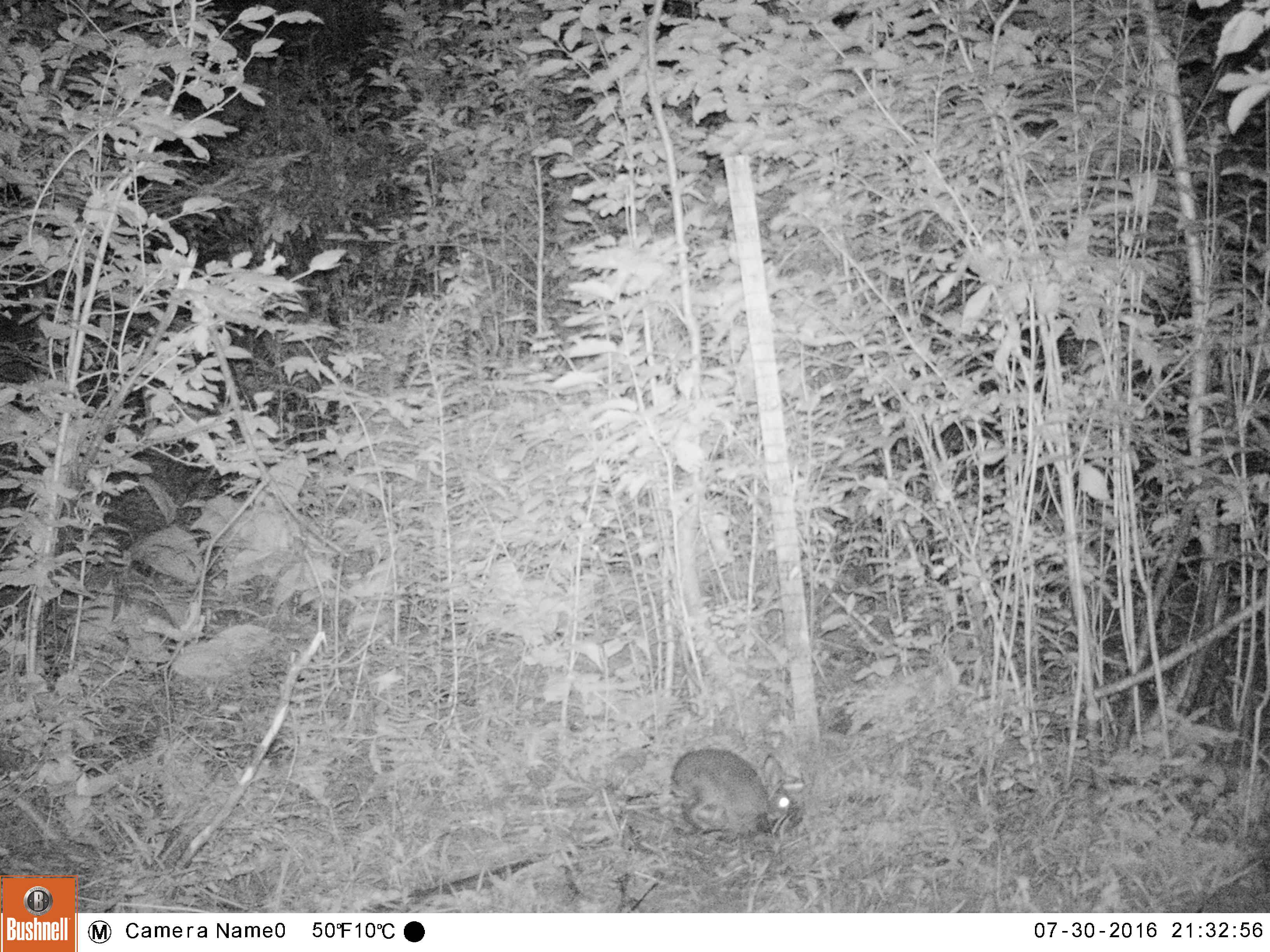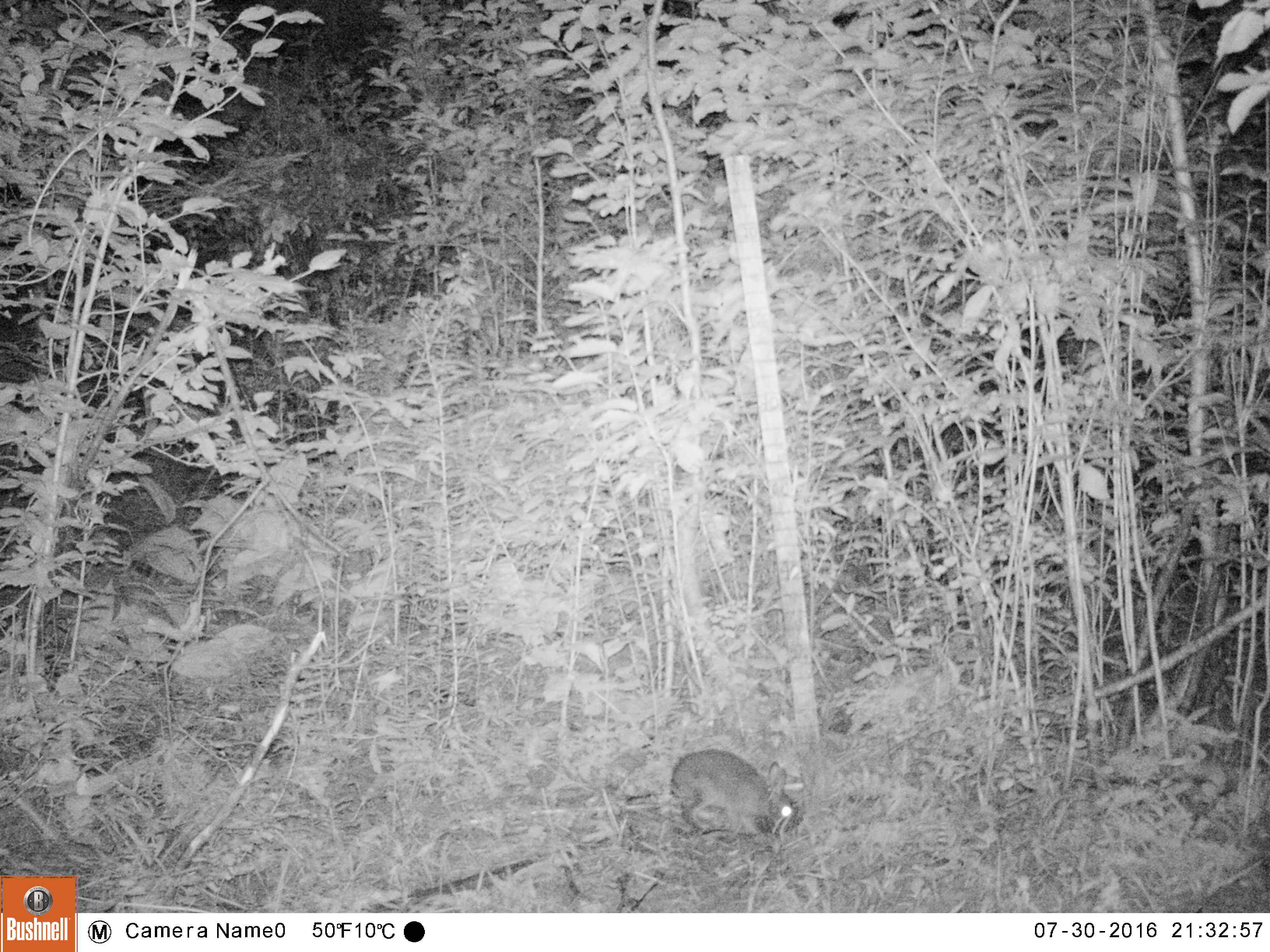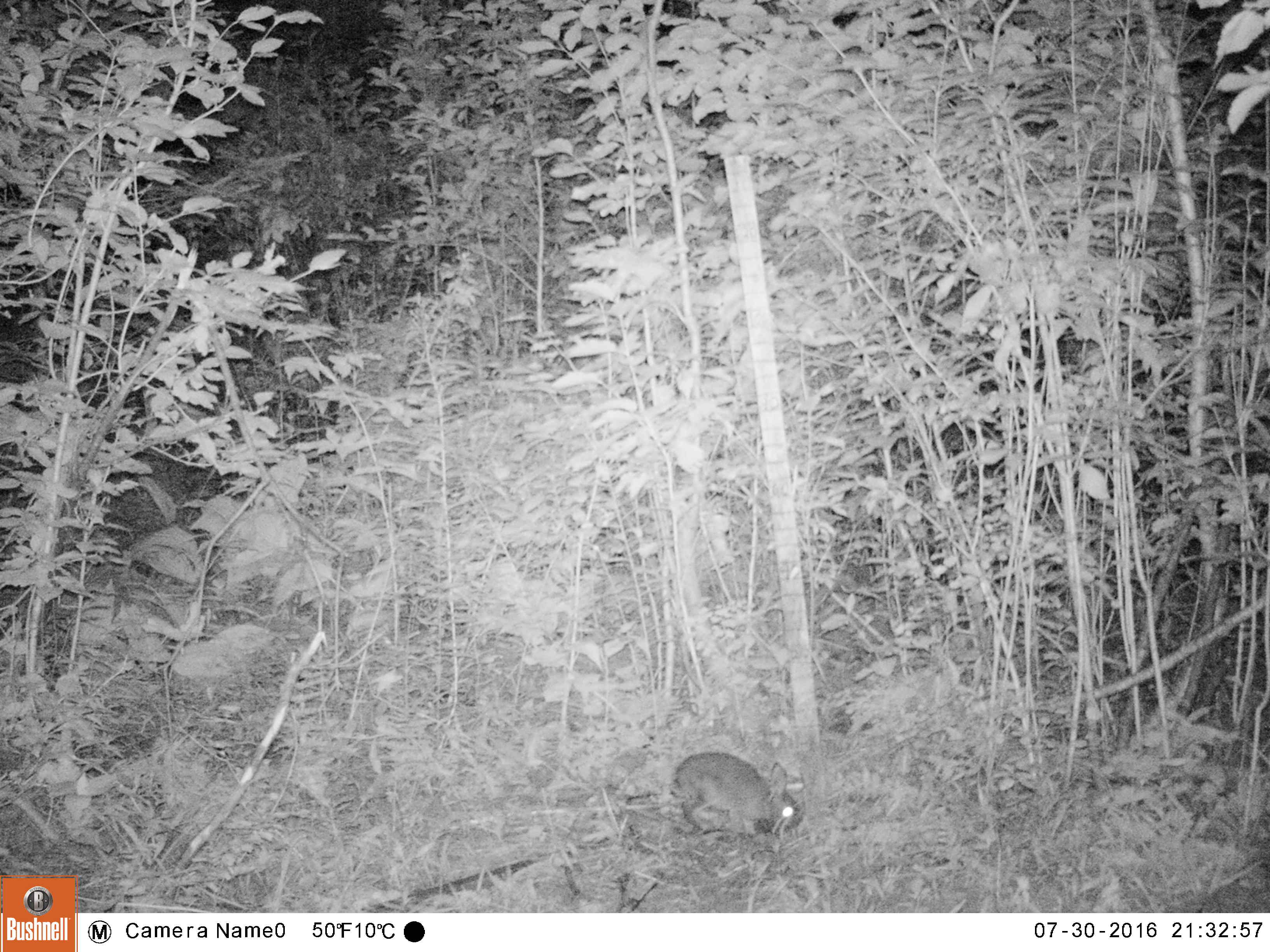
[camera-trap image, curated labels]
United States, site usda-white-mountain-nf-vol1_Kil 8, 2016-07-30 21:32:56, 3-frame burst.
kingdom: Animalia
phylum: Chordata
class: Mammalia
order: Lagomorpha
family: Leporidae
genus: Lepus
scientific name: Lepus americanus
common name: snowshoe hare